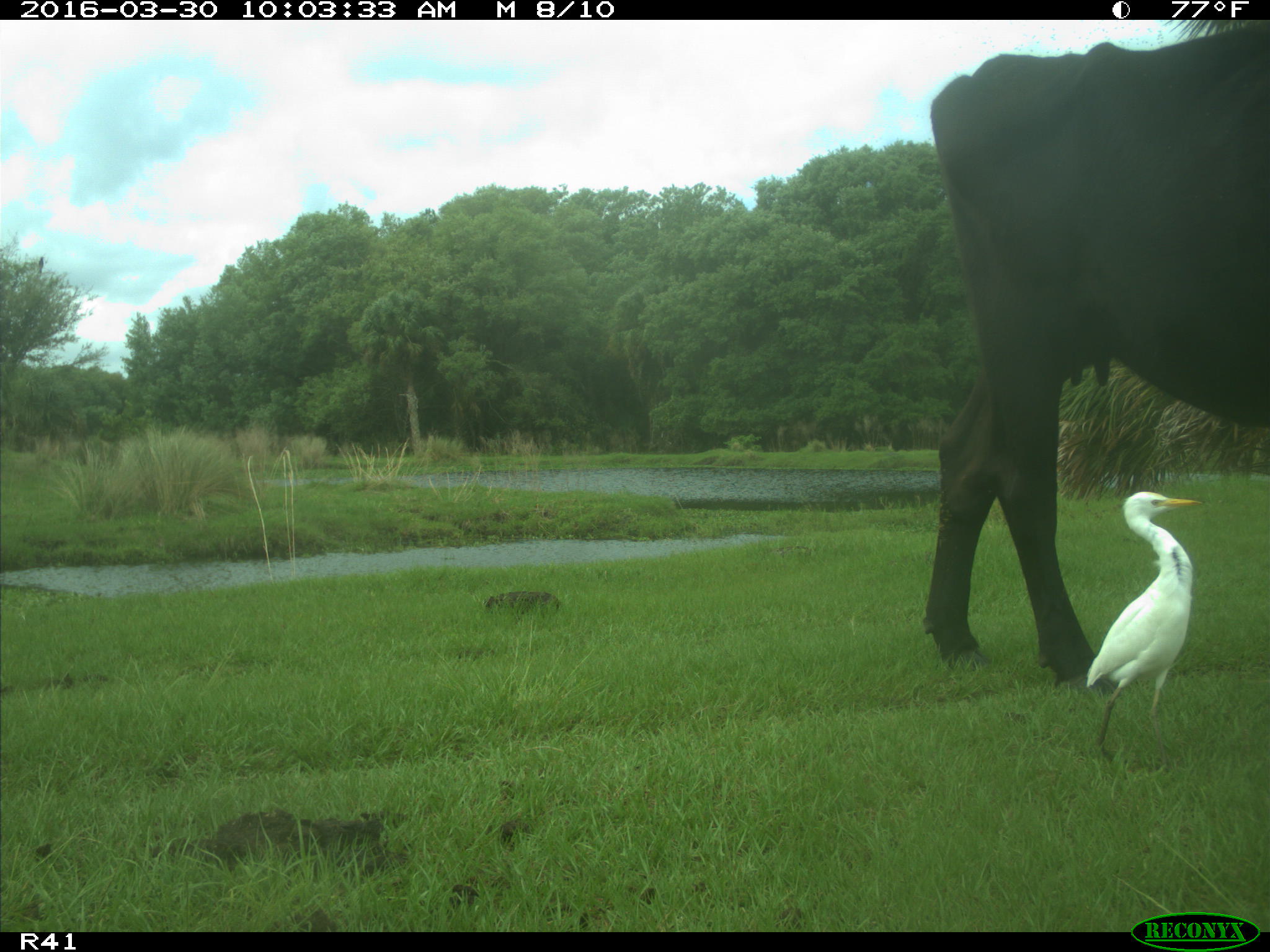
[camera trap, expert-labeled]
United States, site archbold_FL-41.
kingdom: Animalia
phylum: Chordata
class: Mammalia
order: Artiodactyla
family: Bovidae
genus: Bos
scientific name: Bos taurus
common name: domestic cow